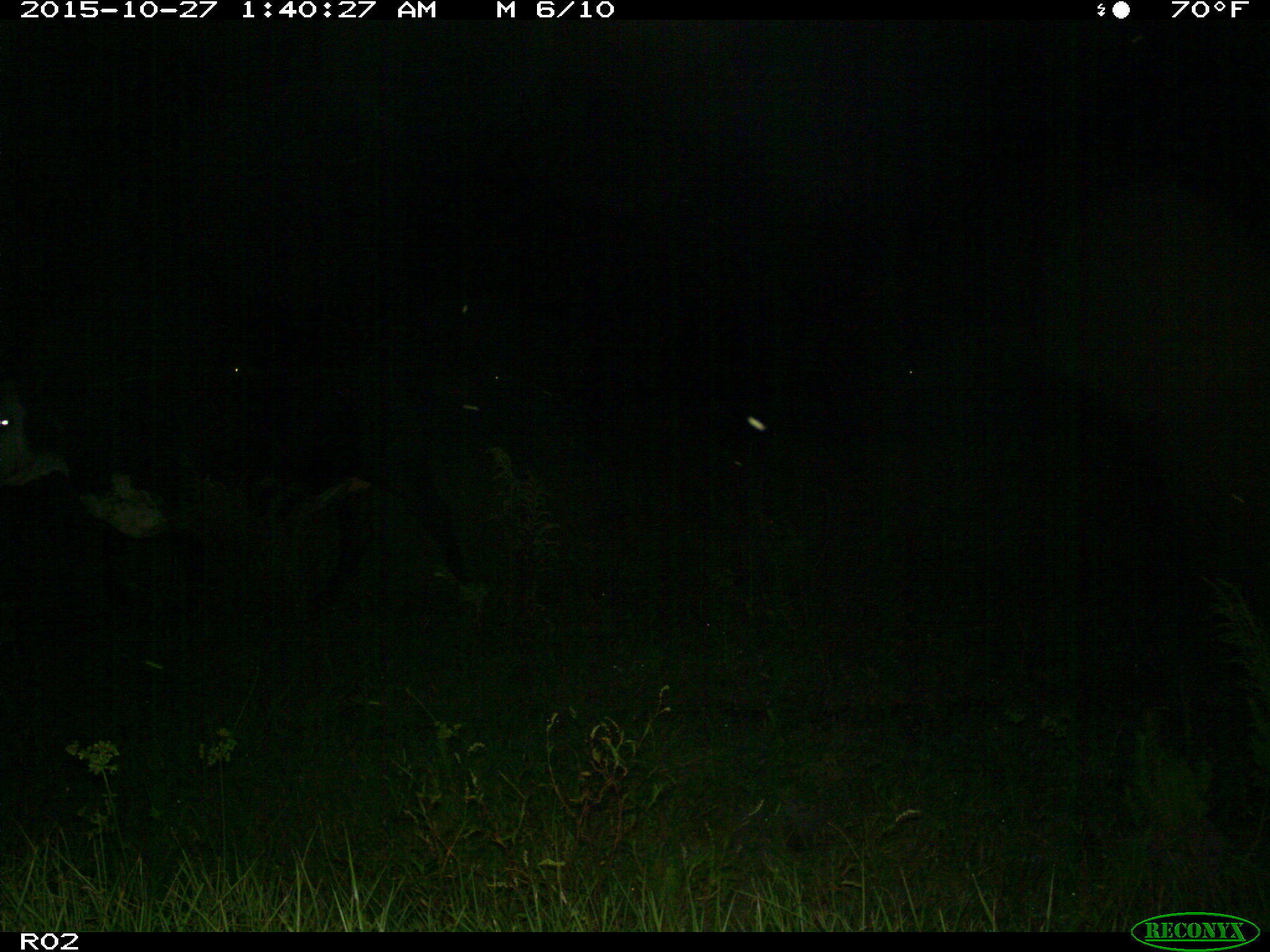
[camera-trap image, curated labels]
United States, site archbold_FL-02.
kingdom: Animalia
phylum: Chordata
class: Mammalia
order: Artiodactyla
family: Bovidae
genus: Bos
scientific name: Bos taurus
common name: domestic cow